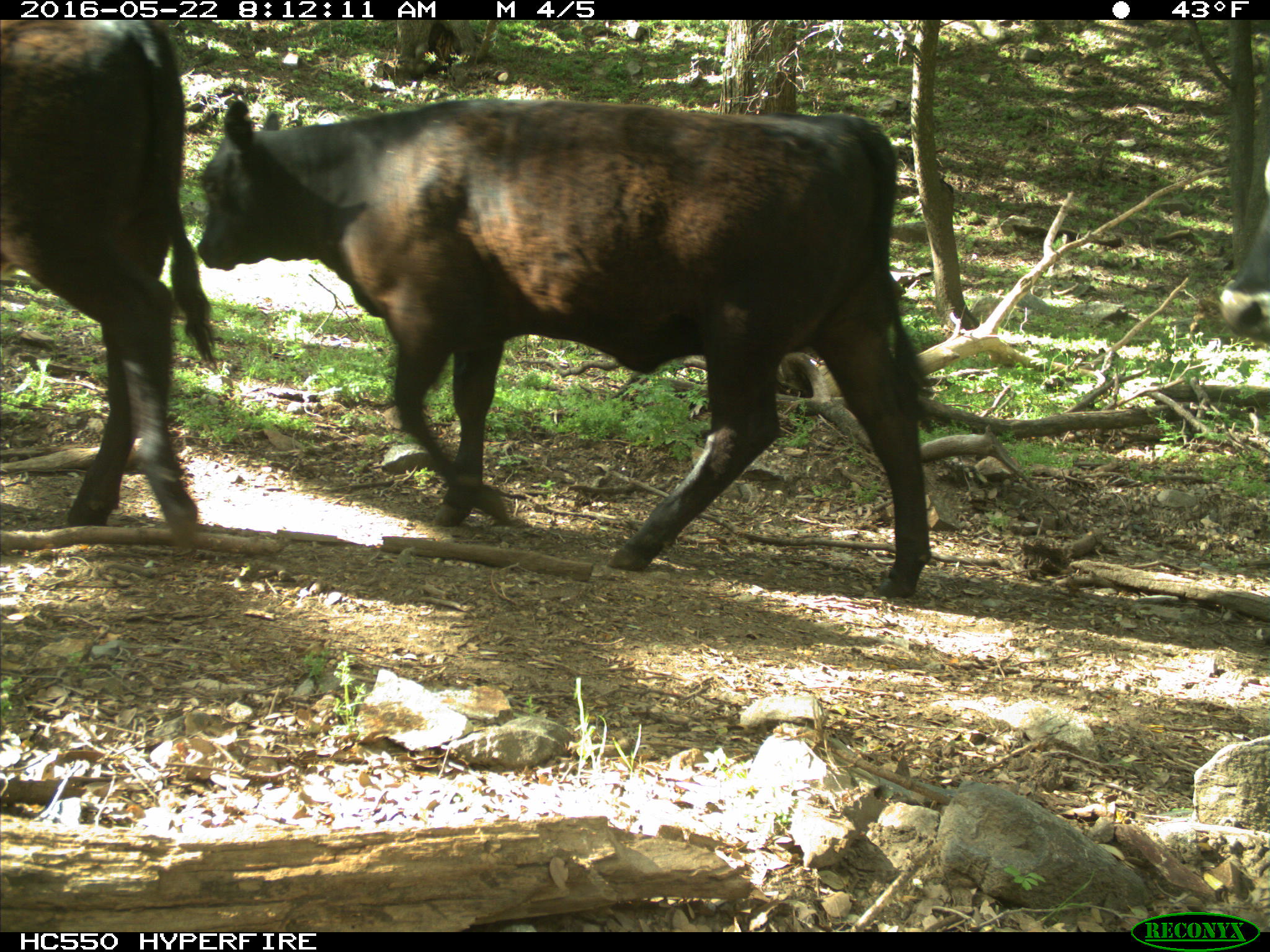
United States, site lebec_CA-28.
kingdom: Animalia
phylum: Chordata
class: Mammalia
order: Artiodactyla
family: Bovidae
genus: Bos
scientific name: Bos taurus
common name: domestic cow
Bos taurus (domestic cow).